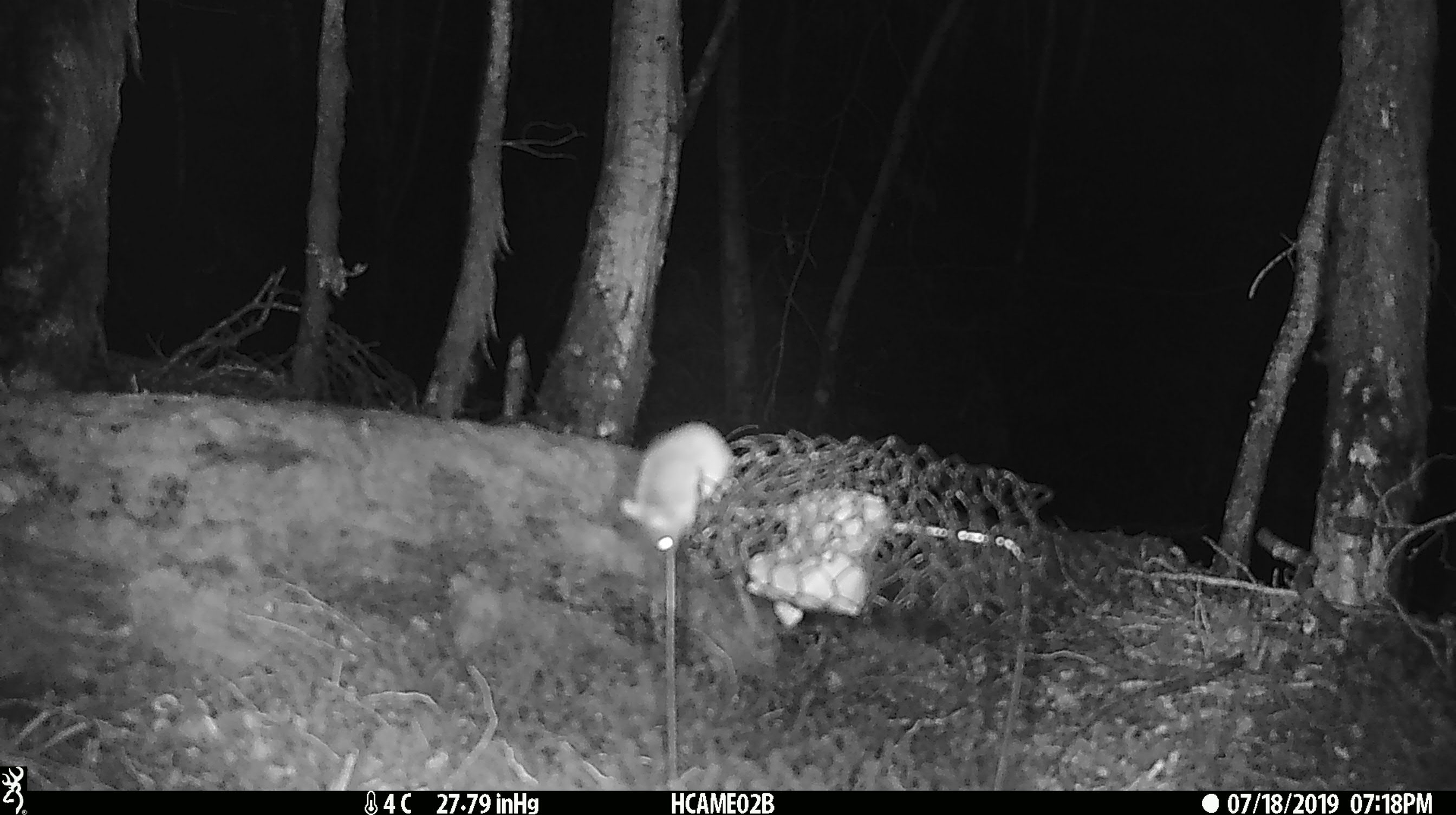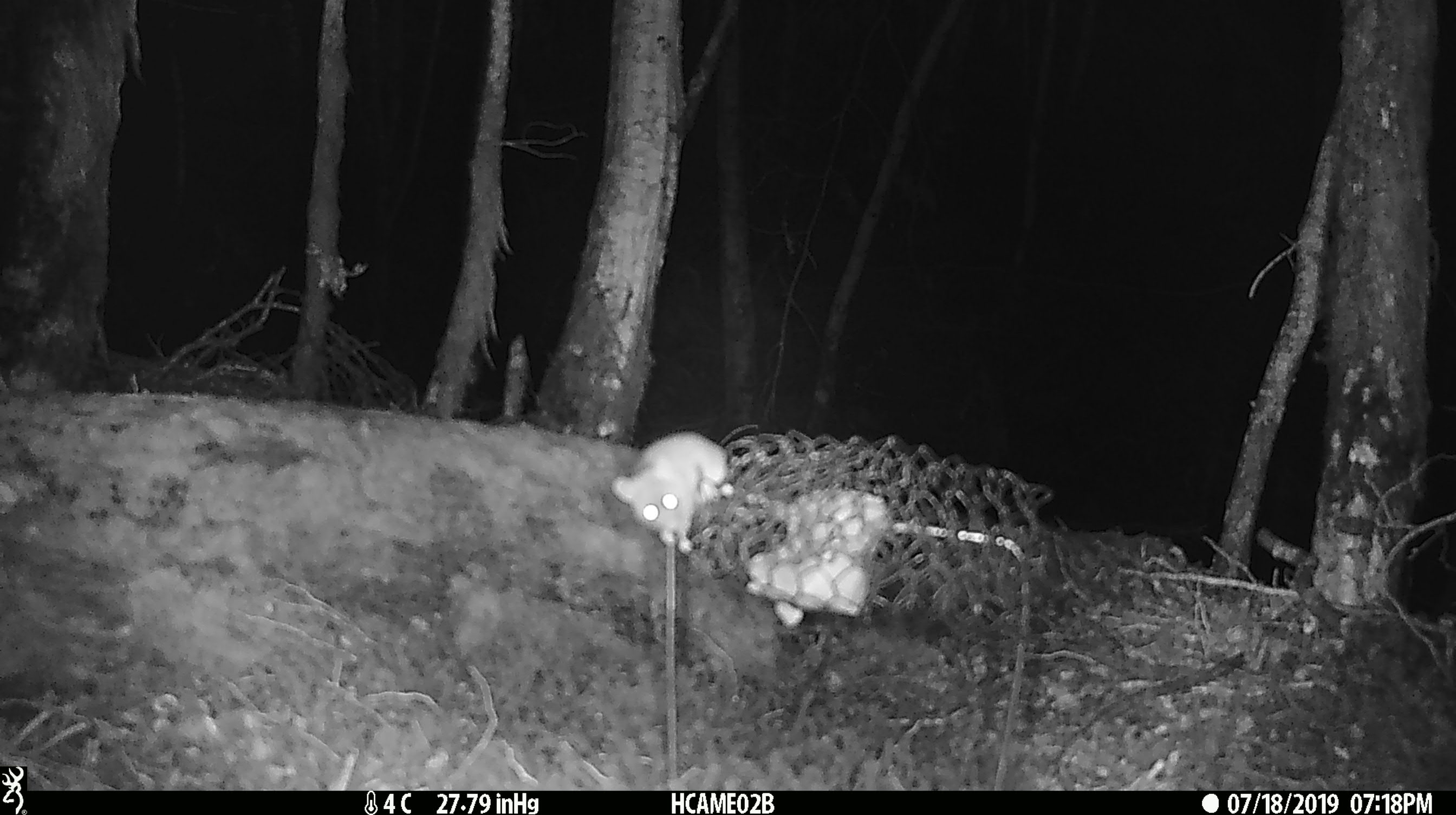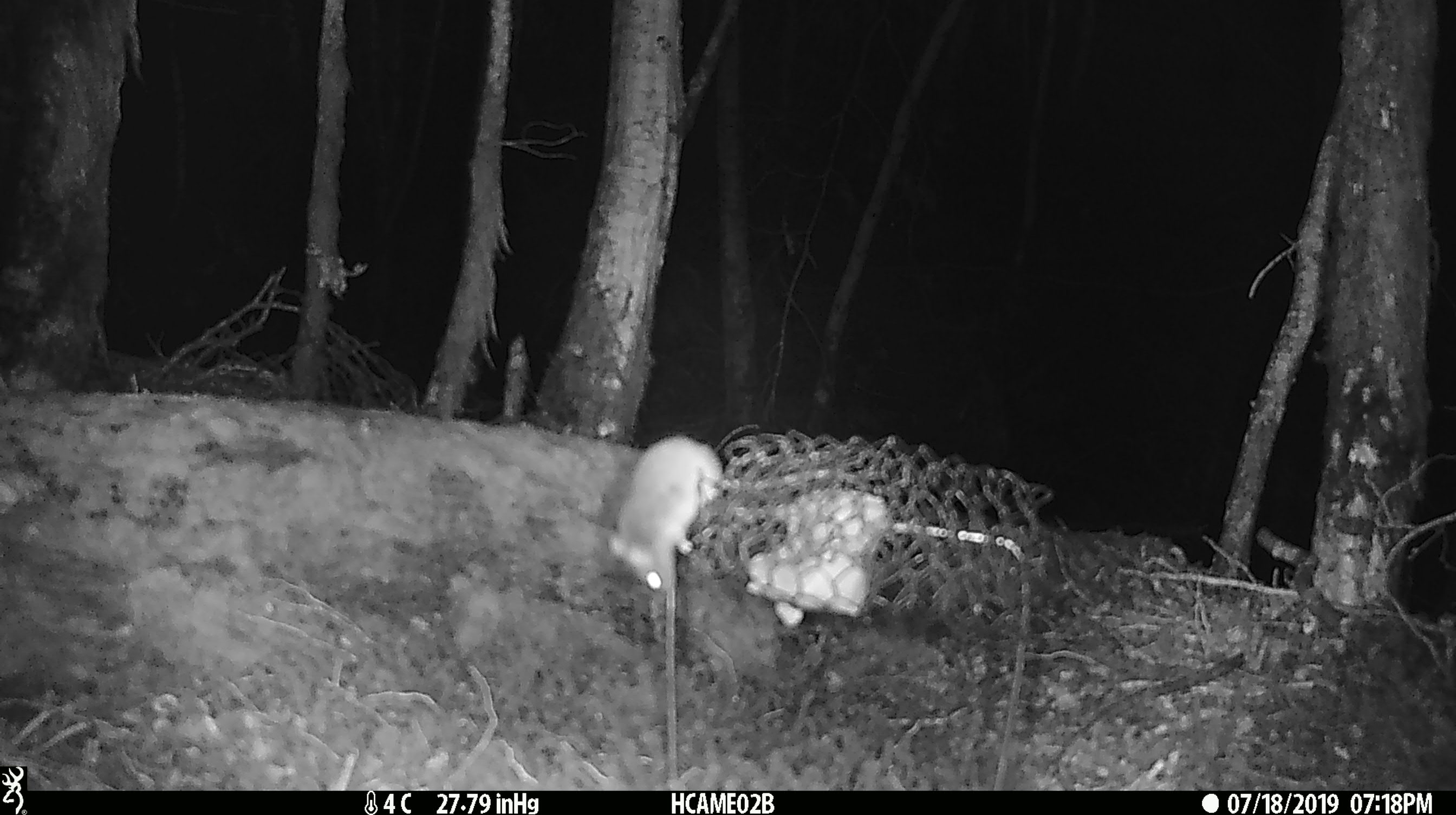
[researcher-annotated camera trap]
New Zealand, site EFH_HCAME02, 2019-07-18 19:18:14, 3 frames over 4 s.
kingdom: Animalia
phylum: Chordata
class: Mammalia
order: Rodentia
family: Muridae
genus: Mus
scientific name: Mus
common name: mouse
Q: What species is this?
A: Mouse (Mus).